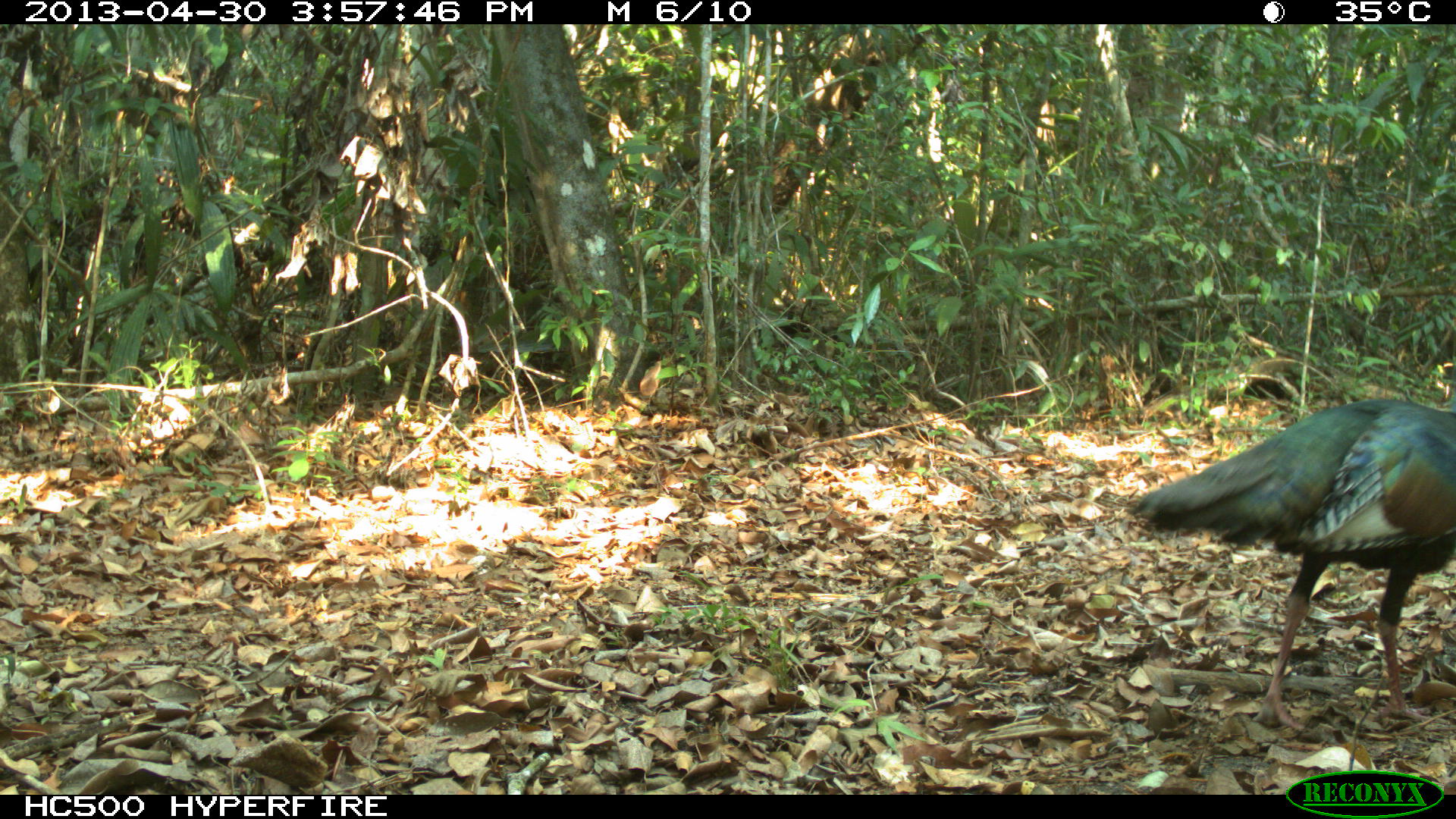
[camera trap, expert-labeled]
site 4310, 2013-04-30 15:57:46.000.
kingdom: Animalia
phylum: Chordata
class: Aves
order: Galliformes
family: Phasianidae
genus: Meleagris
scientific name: Meleagris ocellata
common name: ocellated turkey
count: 1